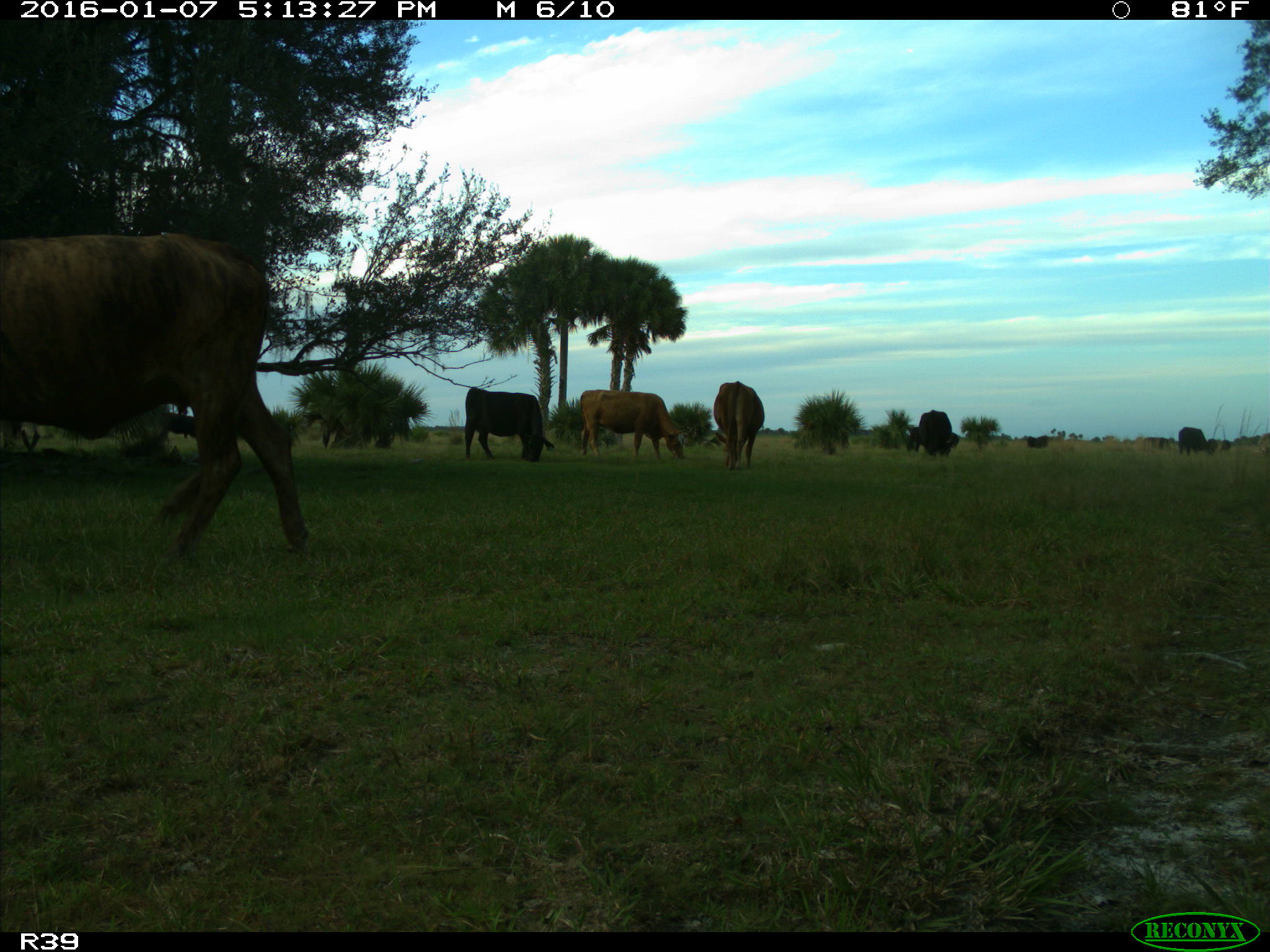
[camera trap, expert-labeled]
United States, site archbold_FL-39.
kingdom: Animalia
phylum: Chordata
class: Mammalia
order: Artiodactyla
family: Bovidae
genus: Bos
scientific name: Bos taurus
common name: domestic cow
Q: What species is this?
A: Bos taurus (domestic cow).